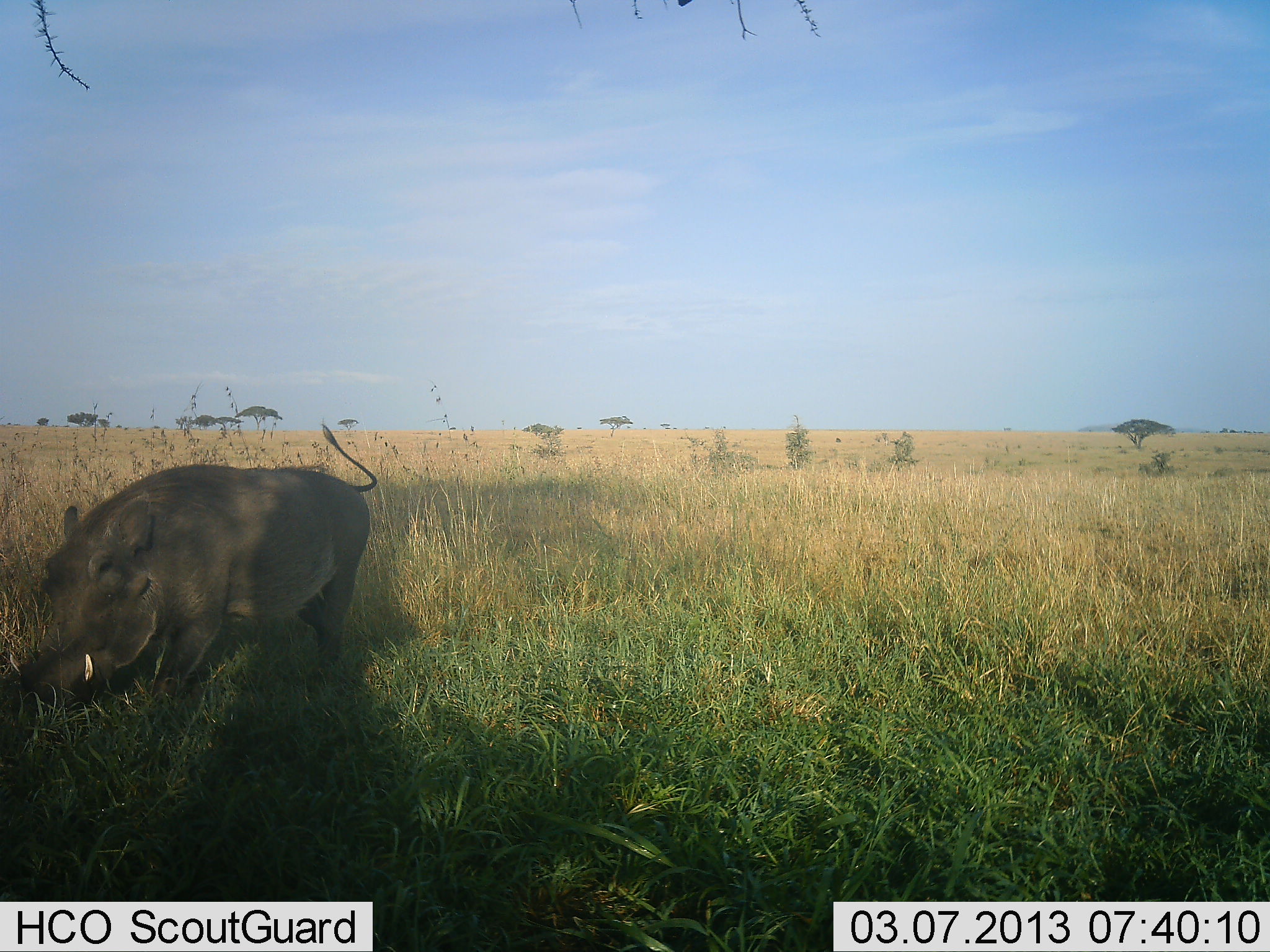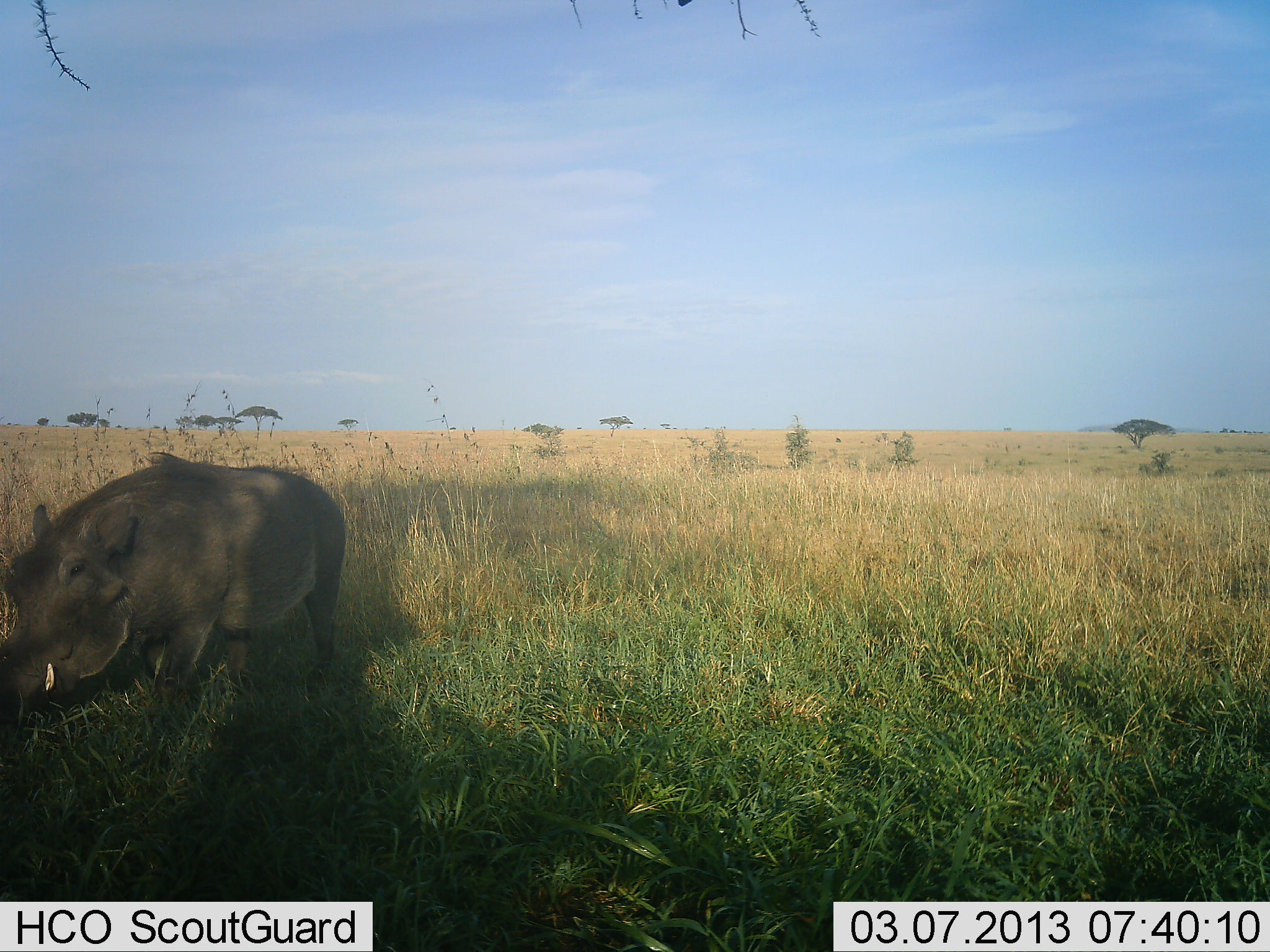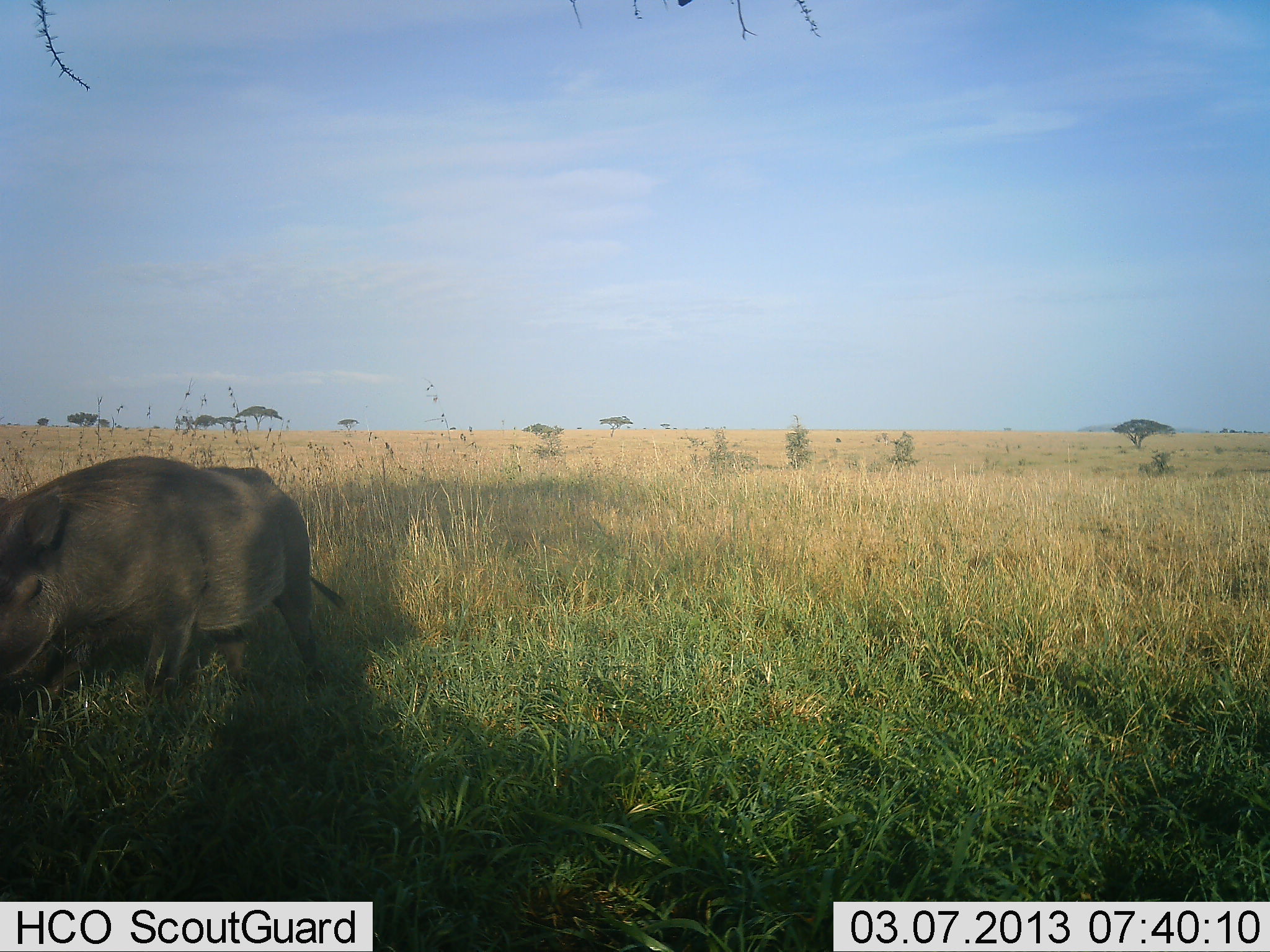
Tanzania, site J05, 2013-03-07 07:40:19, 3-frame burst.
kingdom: Animalia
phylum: Chordata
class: Mammalia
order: Artiodactyla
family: Suidae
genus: Phacochoerus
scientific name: Phacochoerus africanus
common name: warthog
Warthog (Phacochoerus africanus), count 1. Behavior (volunteer vote fractions): standing 35%, resting 0%, moving 65%, interacting 0%. Young present (vote fraction): 0%. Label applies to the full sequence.